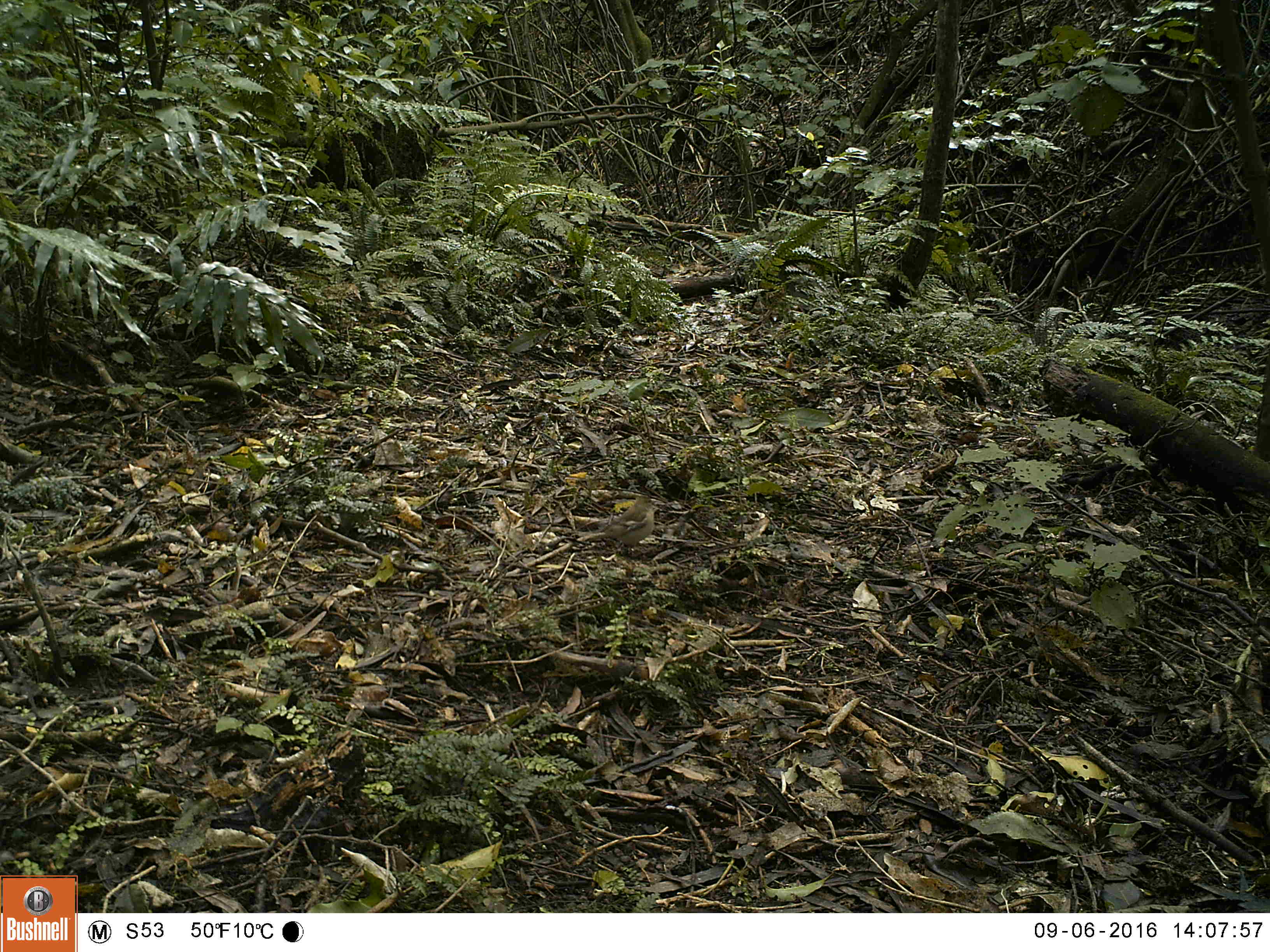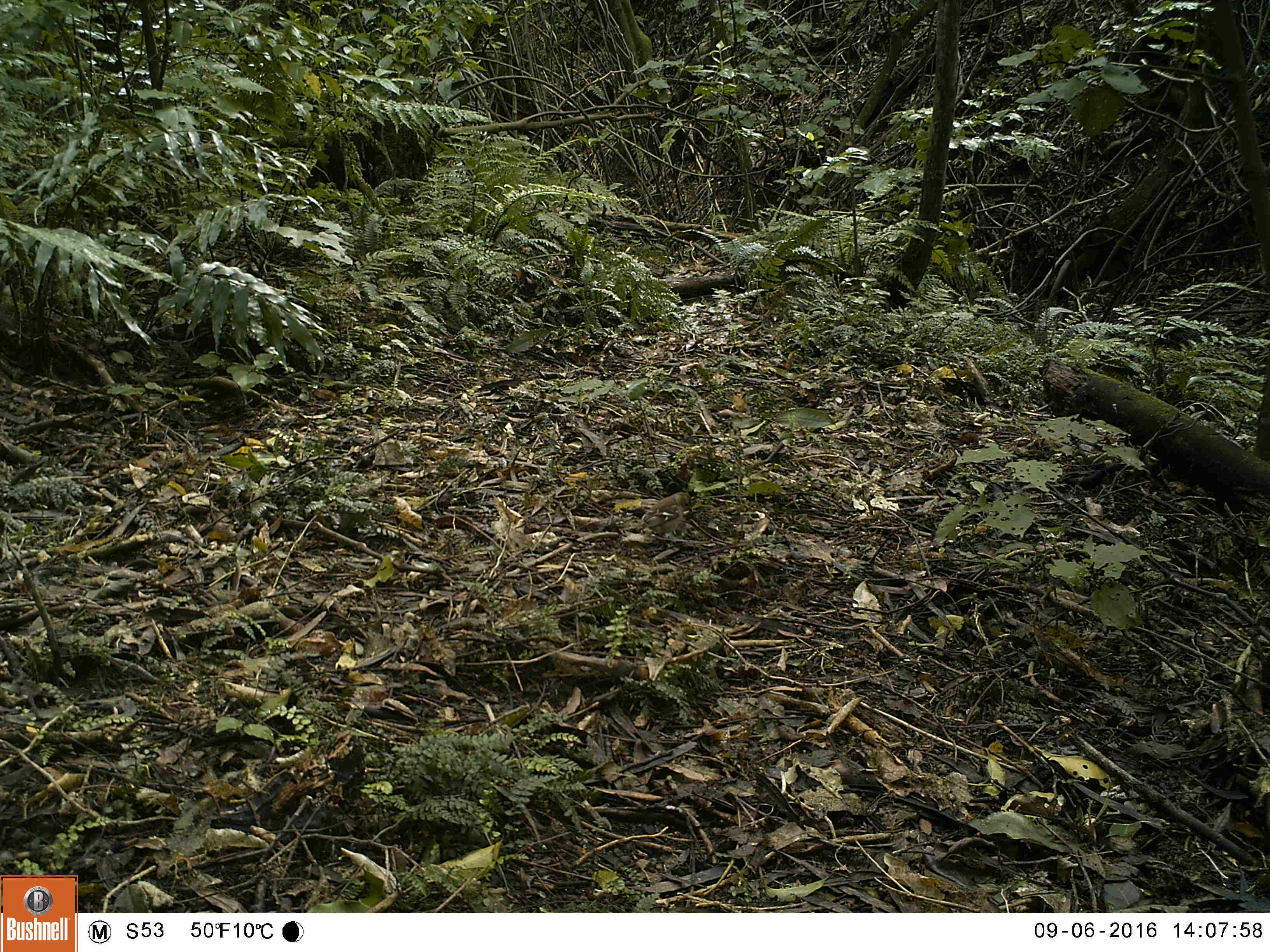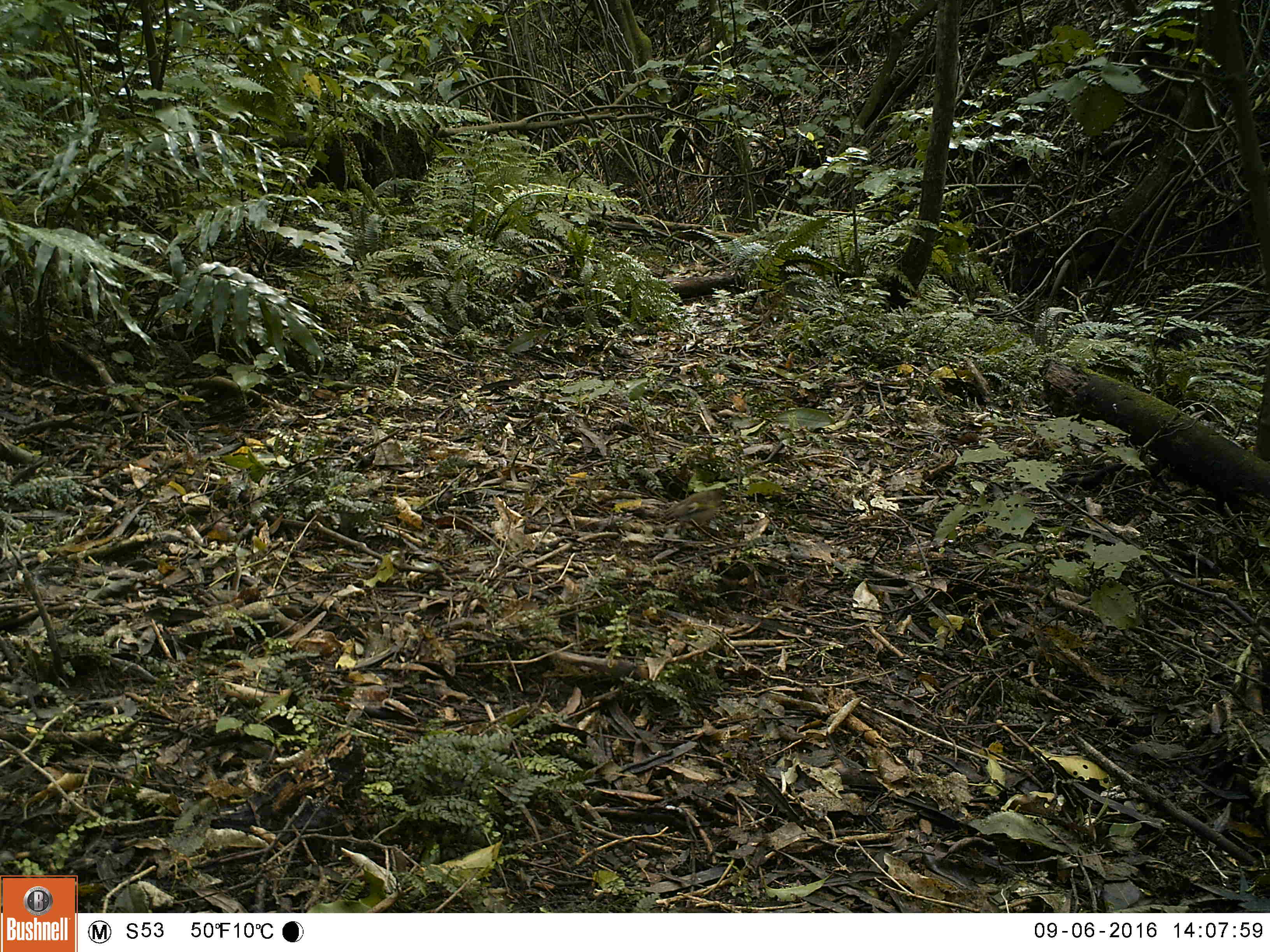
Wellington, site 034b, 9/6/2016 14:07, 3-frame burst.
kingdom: Animalia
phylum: Chordata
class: Aves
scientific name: Aves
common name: bird